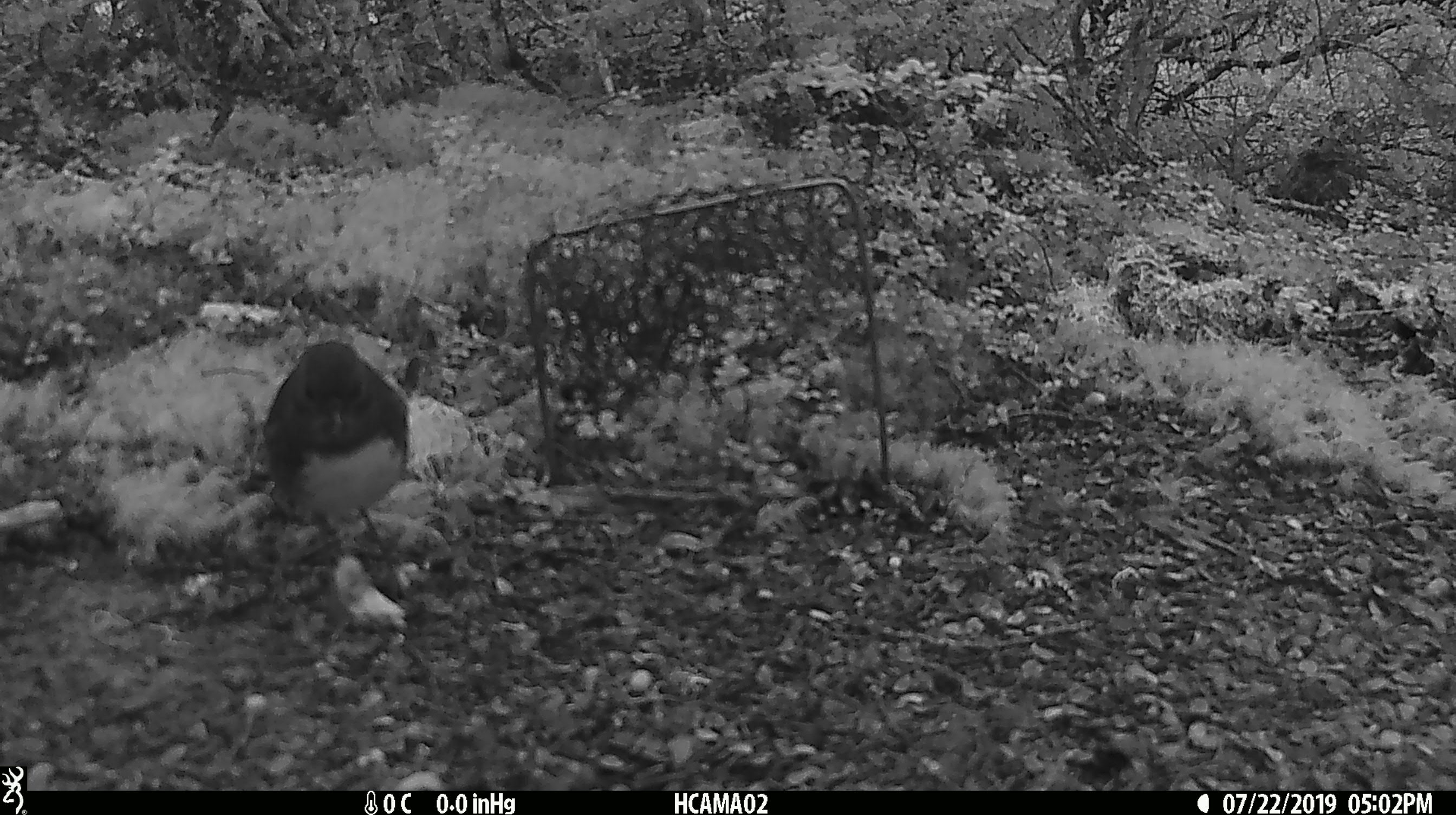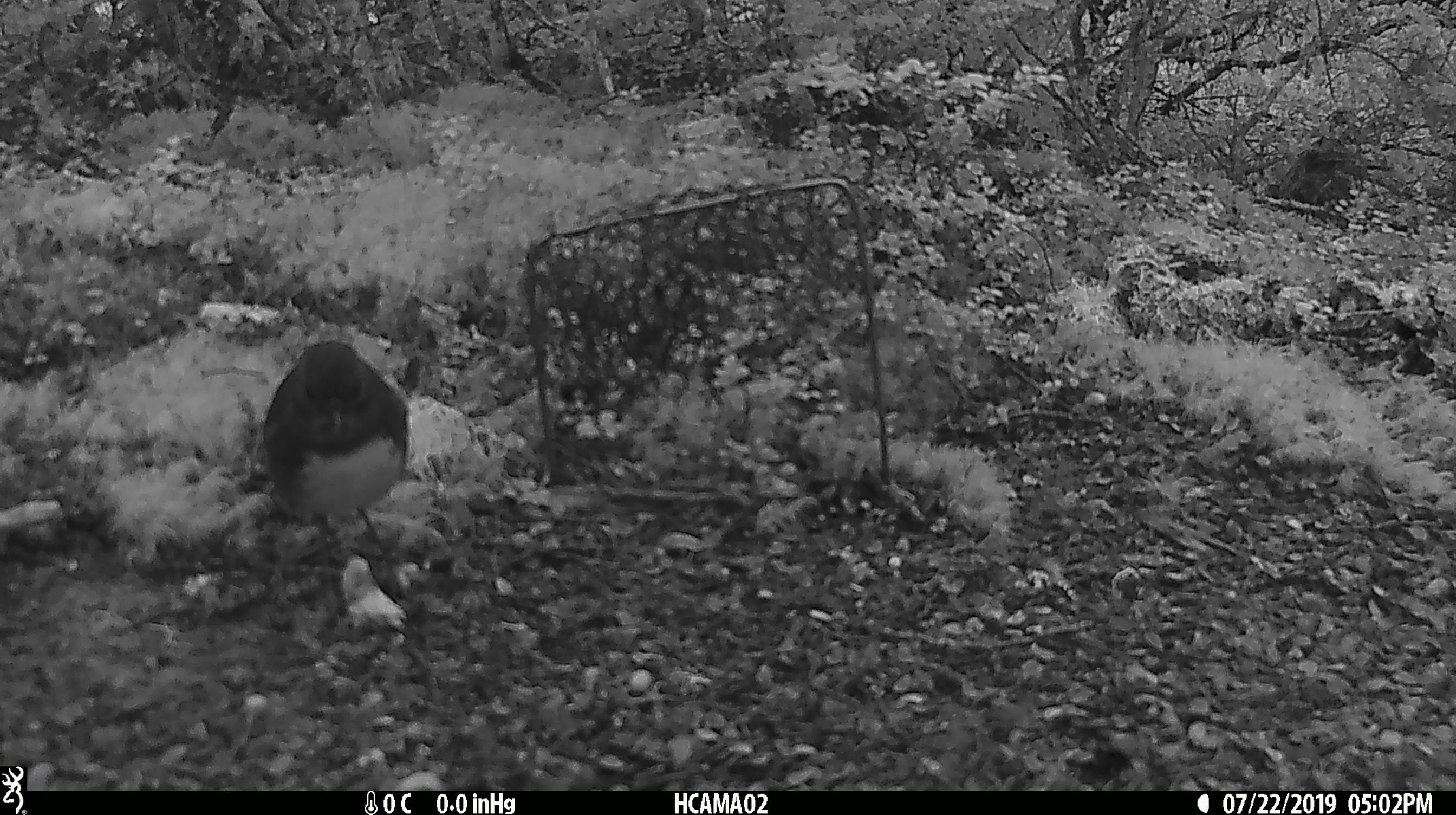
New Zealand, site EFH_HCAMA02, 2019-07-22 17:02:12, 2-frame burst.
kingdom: Animalia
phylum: Chordata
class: Aves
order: Passeriformes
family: Petroicidae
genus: Petroica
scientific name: Petroica australis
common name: new zealand robin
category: robin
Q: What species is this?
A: Robin (new zealand robin) (Petroica australis).